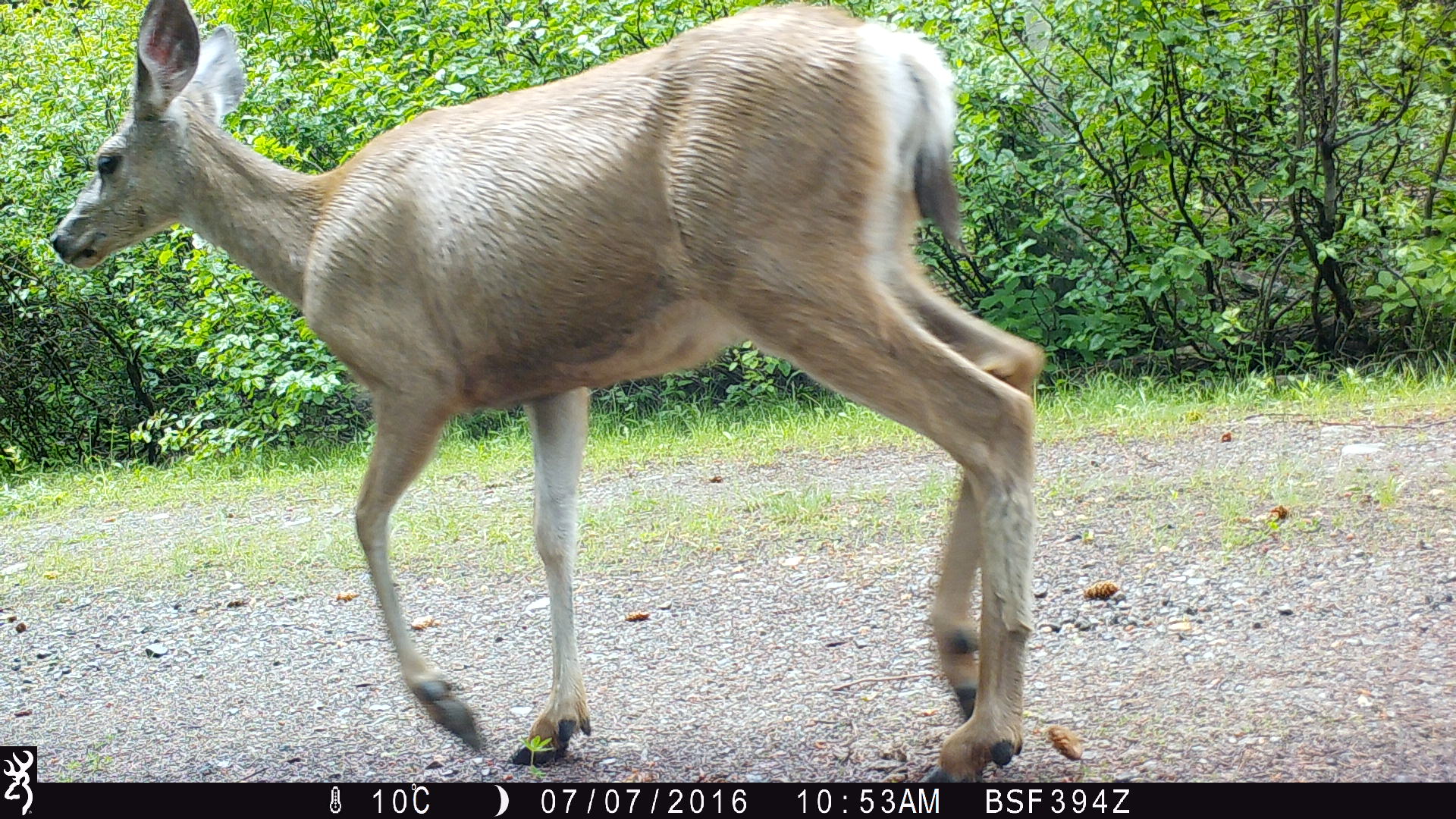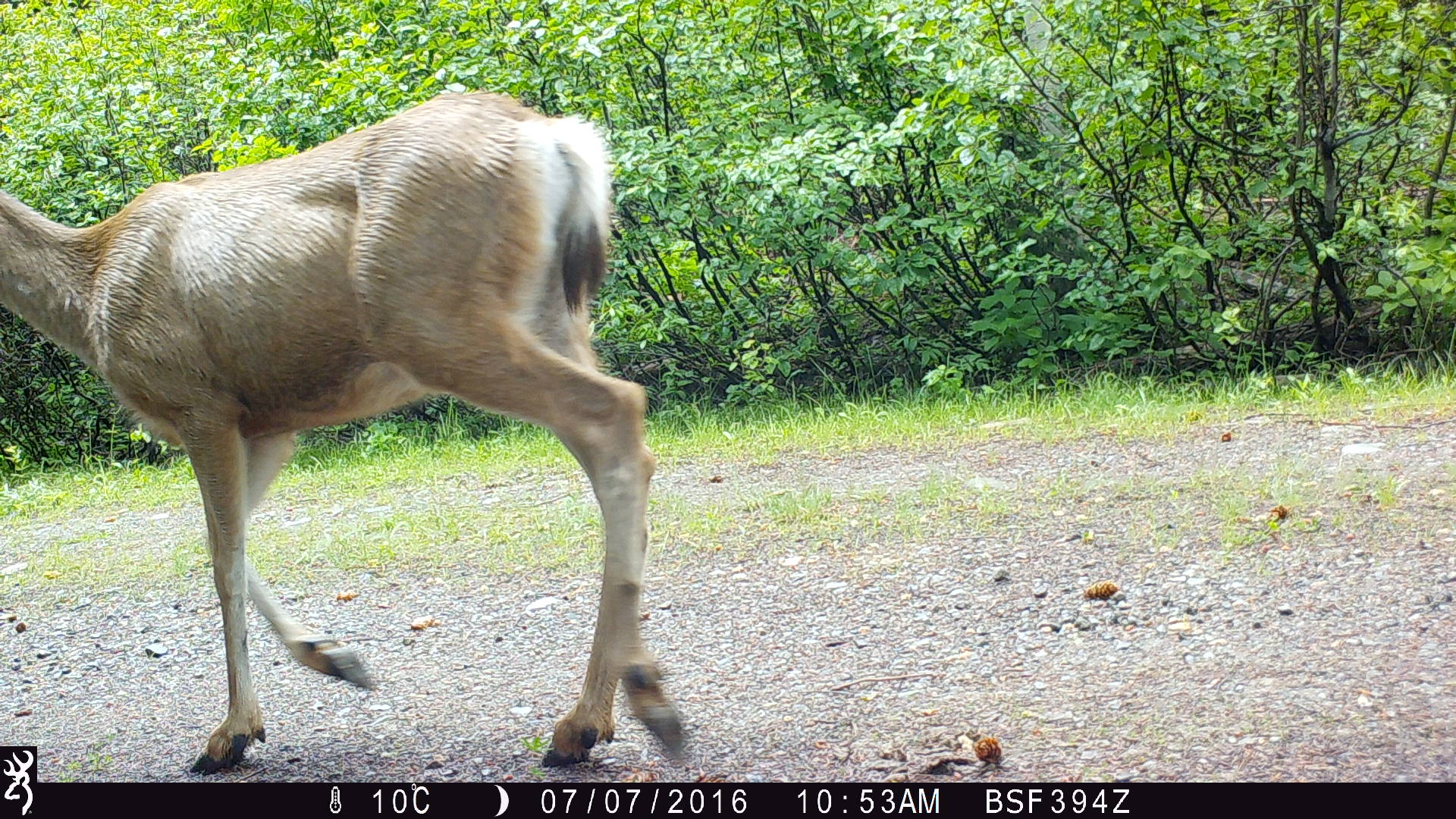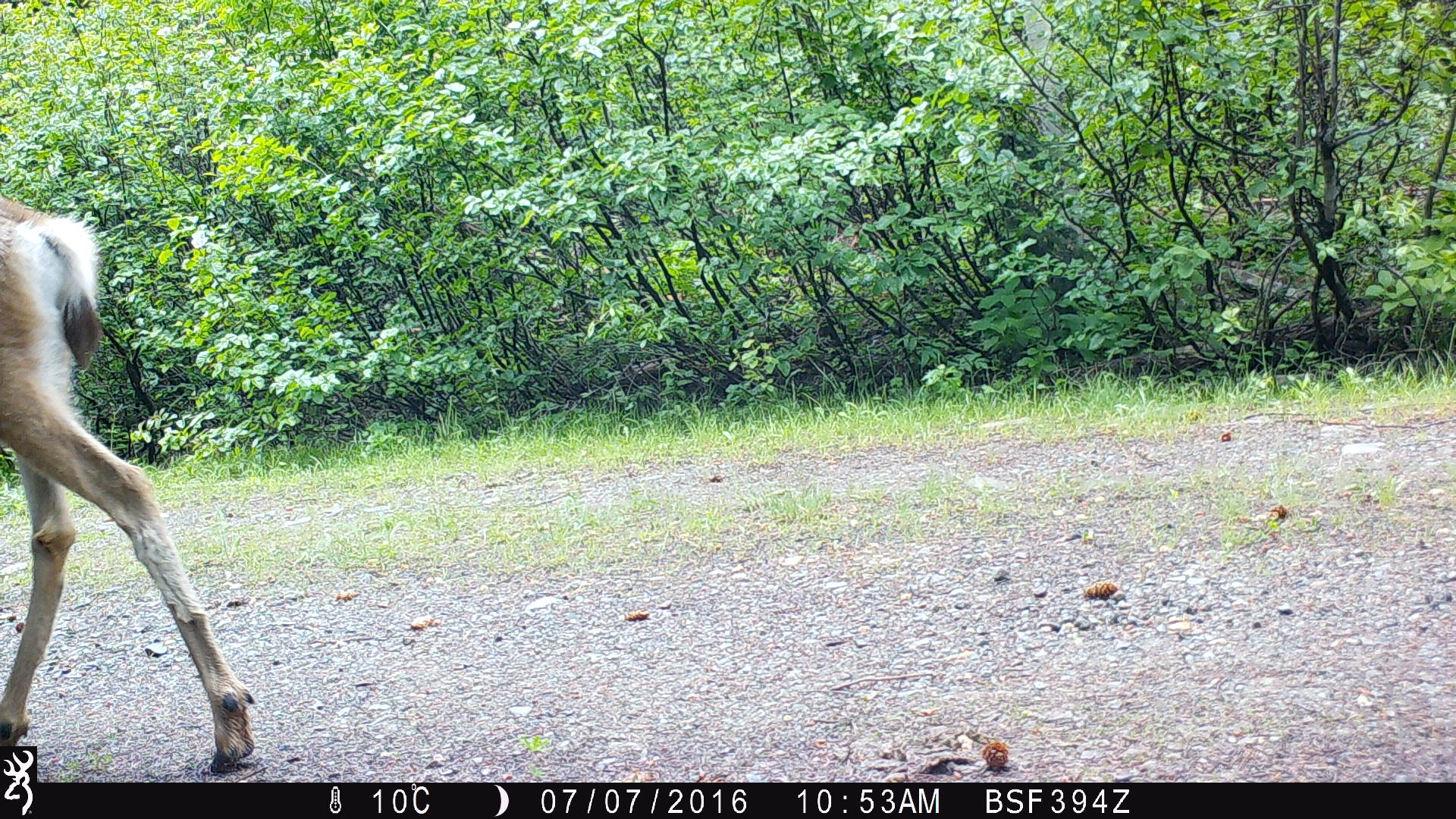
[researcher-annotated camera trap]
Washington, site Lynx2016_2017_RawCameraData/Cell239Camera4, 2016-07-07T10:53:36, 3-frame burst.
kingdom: Animalia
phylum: Chordata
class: Mammalia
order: Artiodactyla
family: Cervidae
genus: Odocoileus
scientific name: Odocoileus hemionus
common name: mule deer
Odocoileus hemionus (mule deer). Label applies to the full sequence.